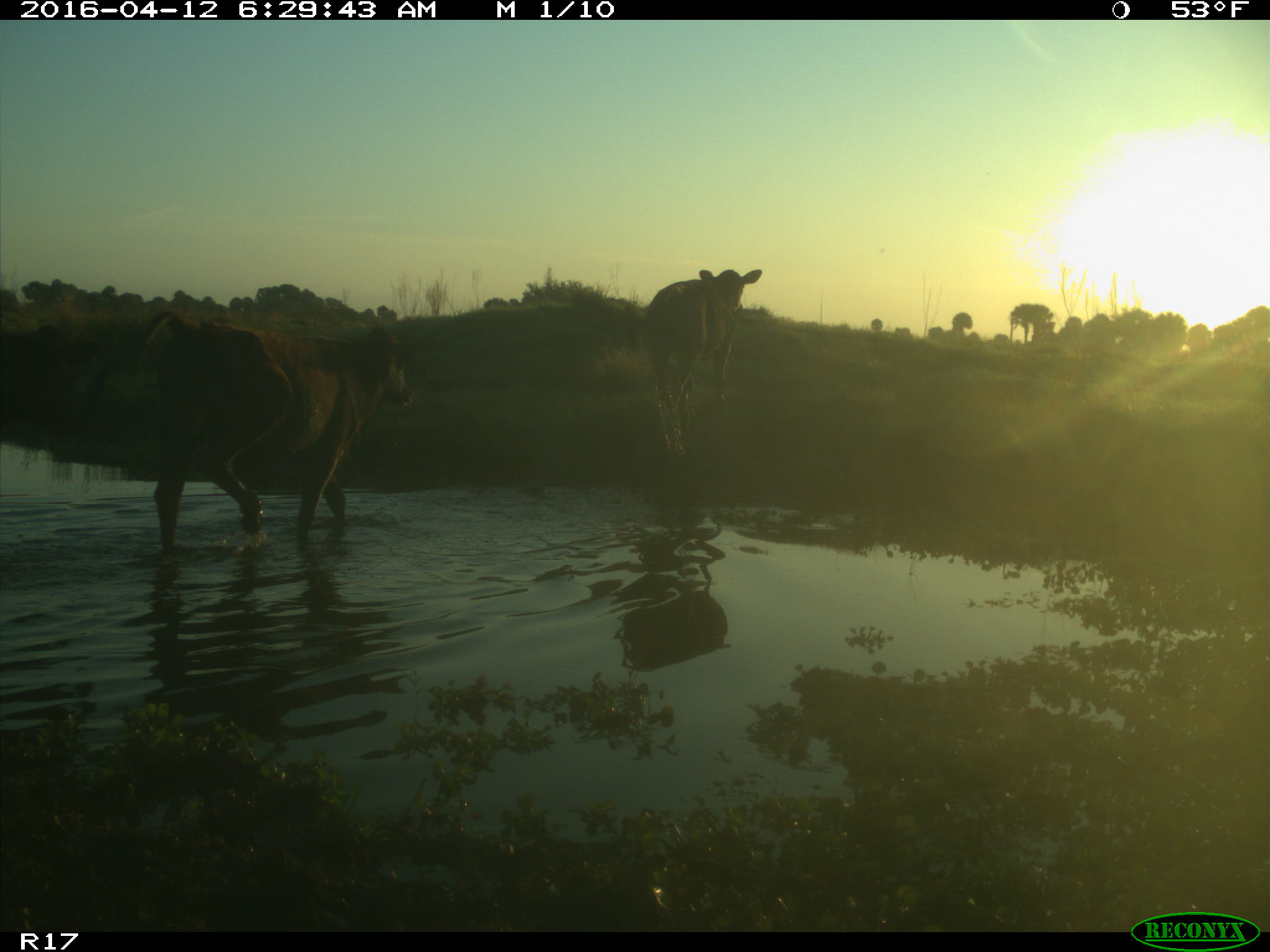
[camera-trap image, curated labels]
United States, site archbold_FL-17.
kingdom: Animalia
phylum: Chordata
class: Mammalia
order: Artiodactyla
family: Bovidae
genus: Bos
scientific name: Bos taurus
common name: domestic cow